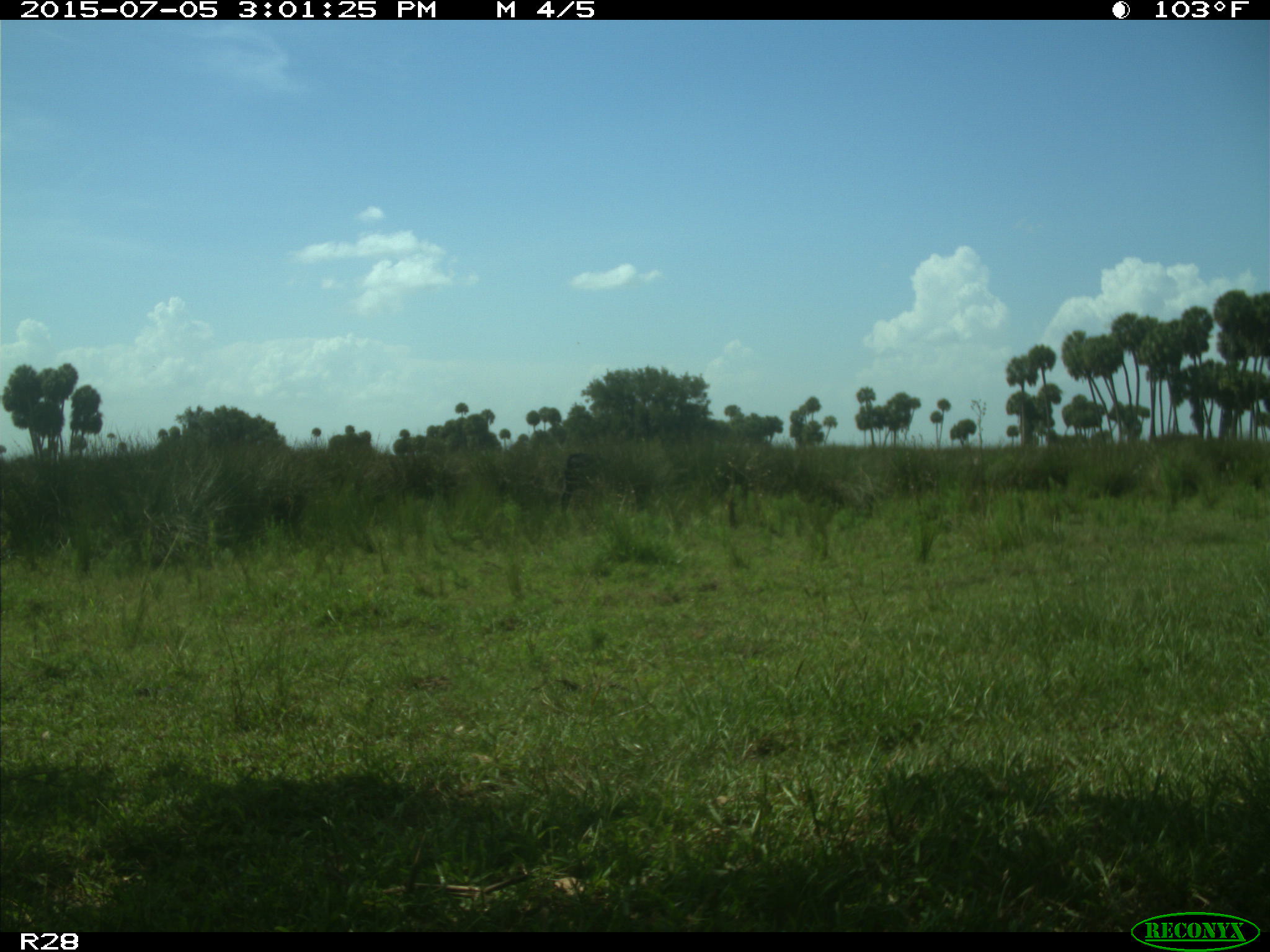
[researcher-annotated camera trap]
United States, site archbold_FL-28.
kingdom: Animalia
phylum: Chordata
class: Mammalia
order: Artiodactyla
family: Bovidae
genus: Bos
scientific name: Bos taurus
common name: domestic cow